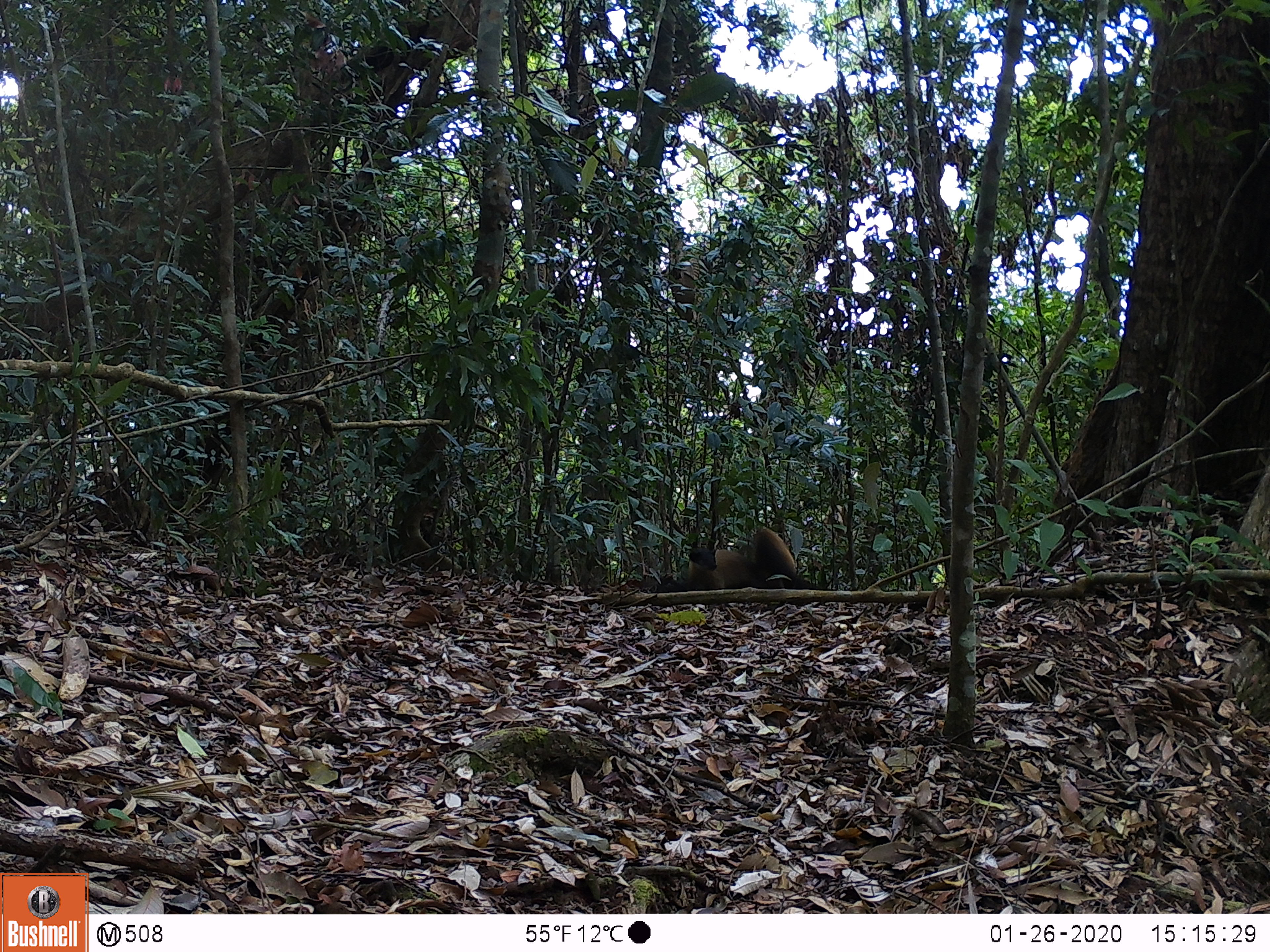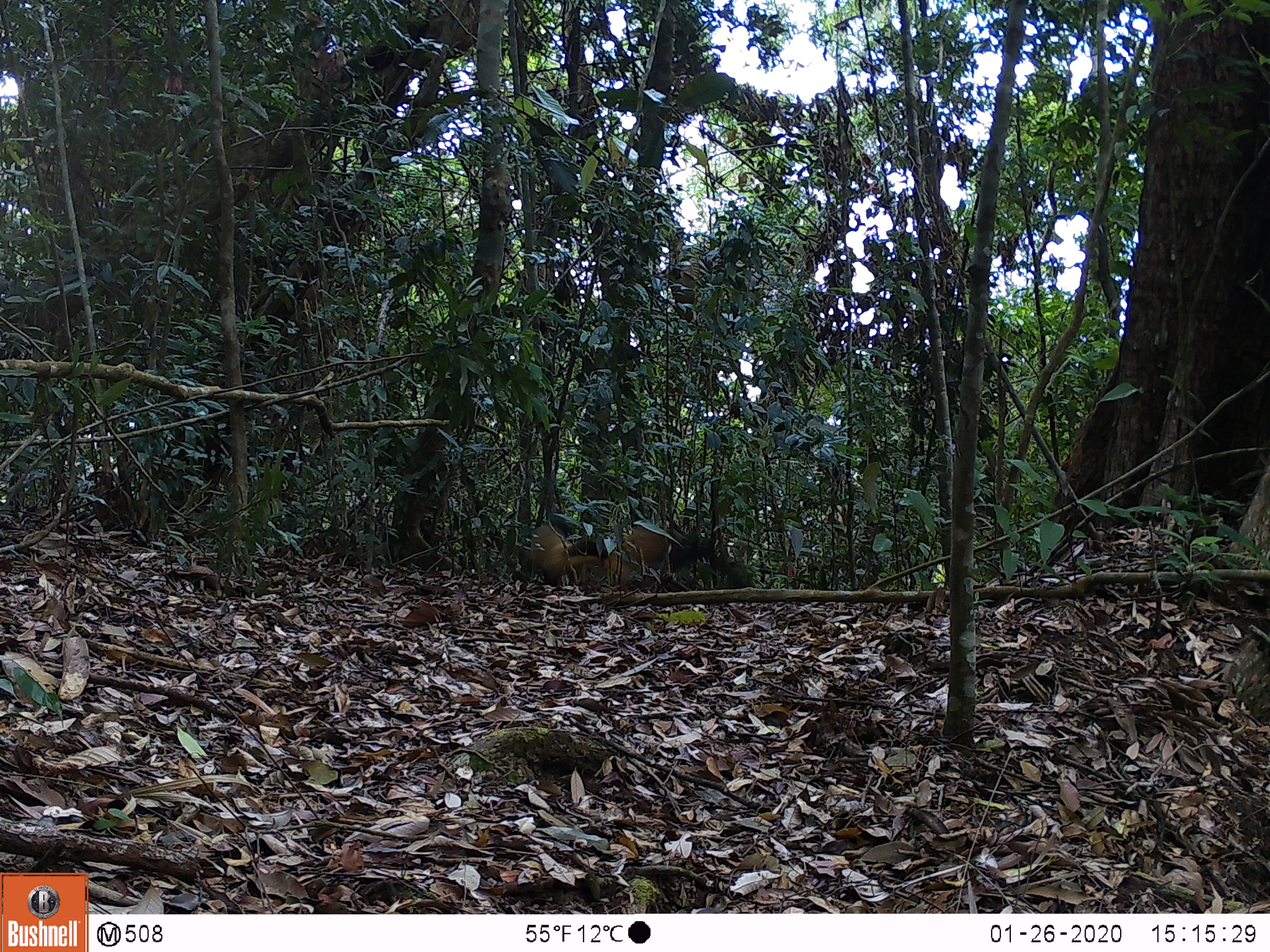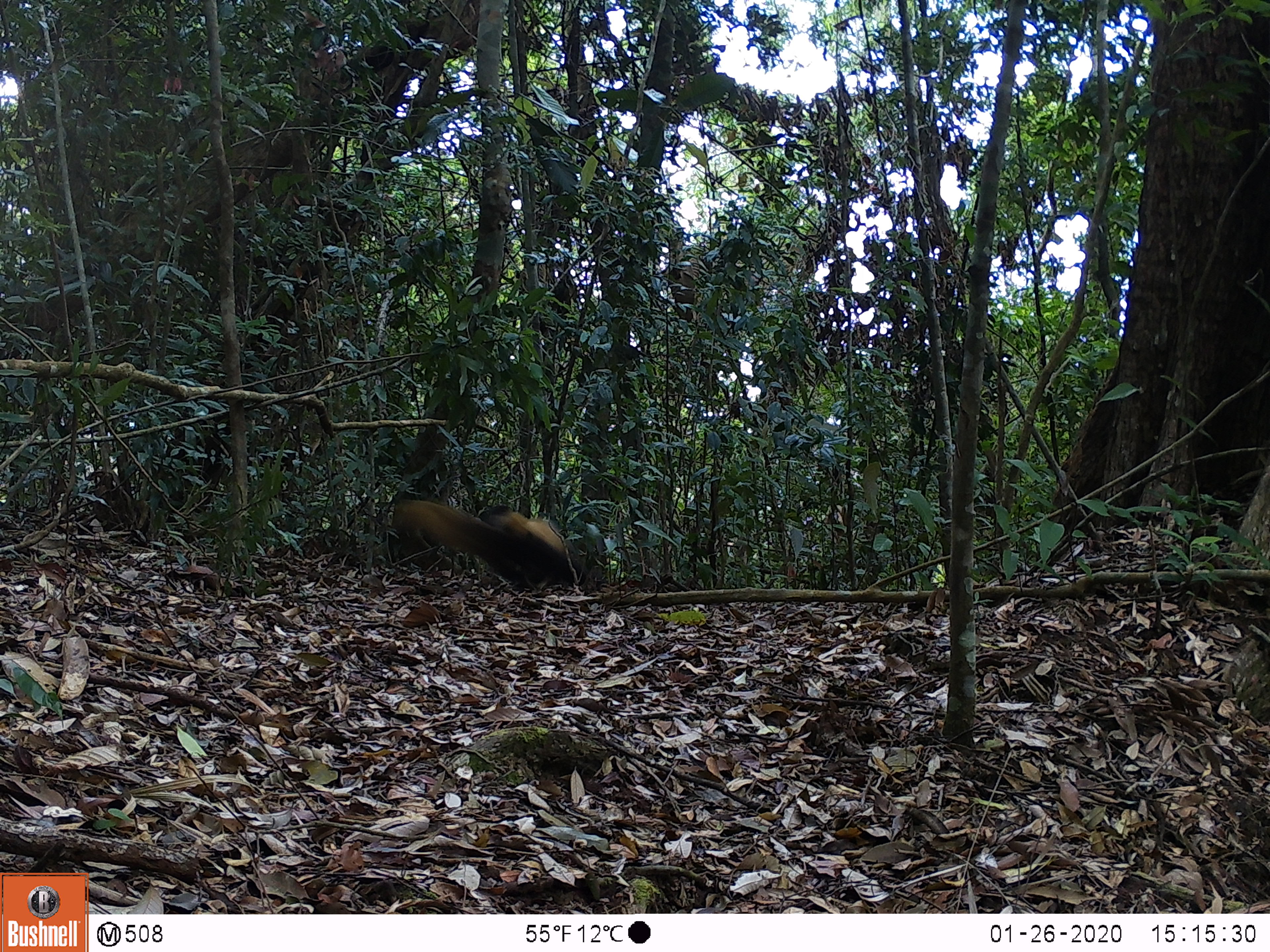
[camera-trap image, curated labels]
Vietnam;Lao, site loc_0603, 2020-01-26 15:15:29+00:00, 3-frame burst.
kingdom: Animalia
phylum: Chordata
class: Mammalia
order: Carnivora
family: Mustelidae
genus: Martes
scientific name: Martes flavigula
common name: yellow-throated marten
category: yellow throated marten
Yellow throated marten (yellow-throated marten) (Martes flavigula). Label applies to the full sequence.